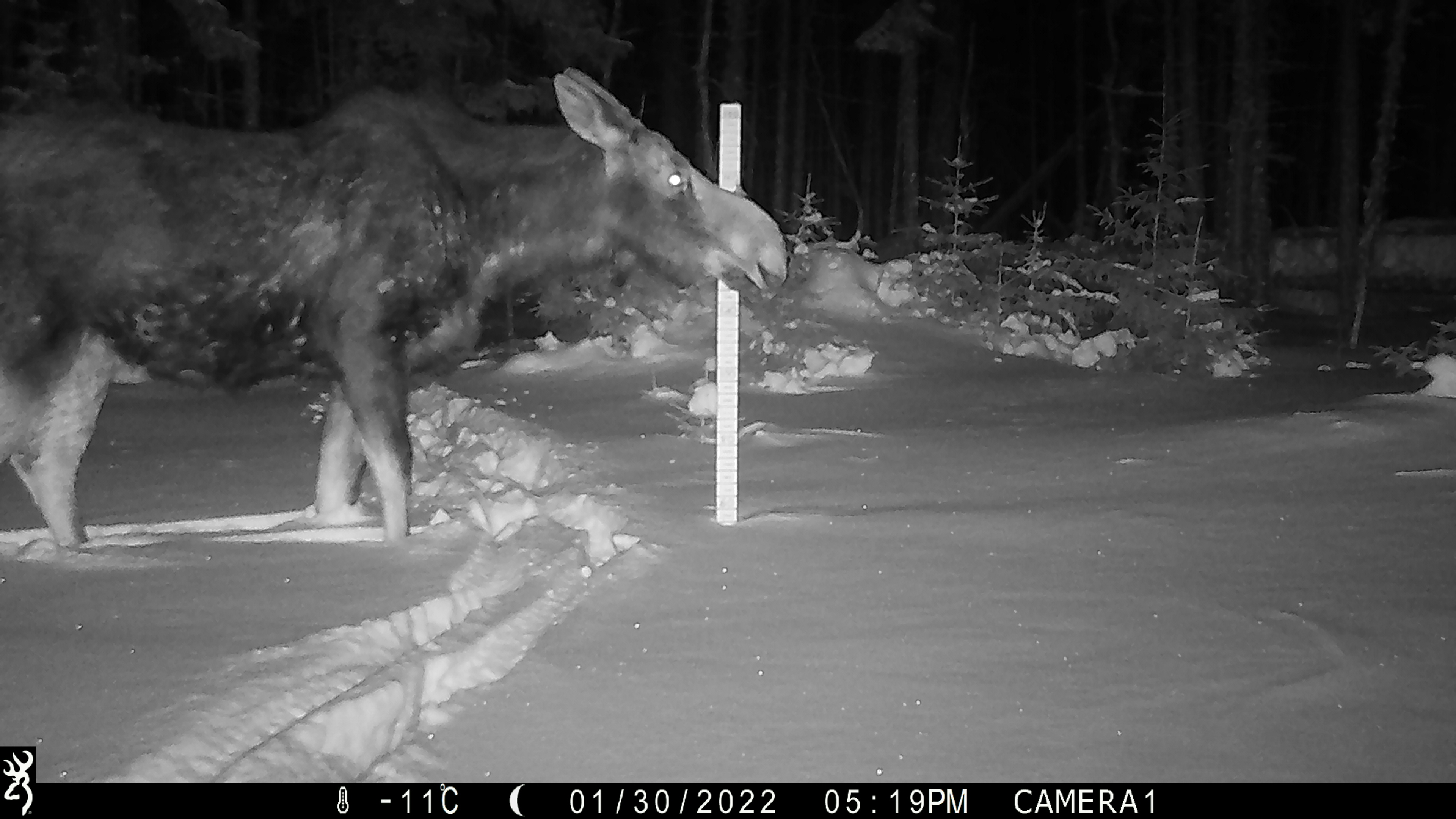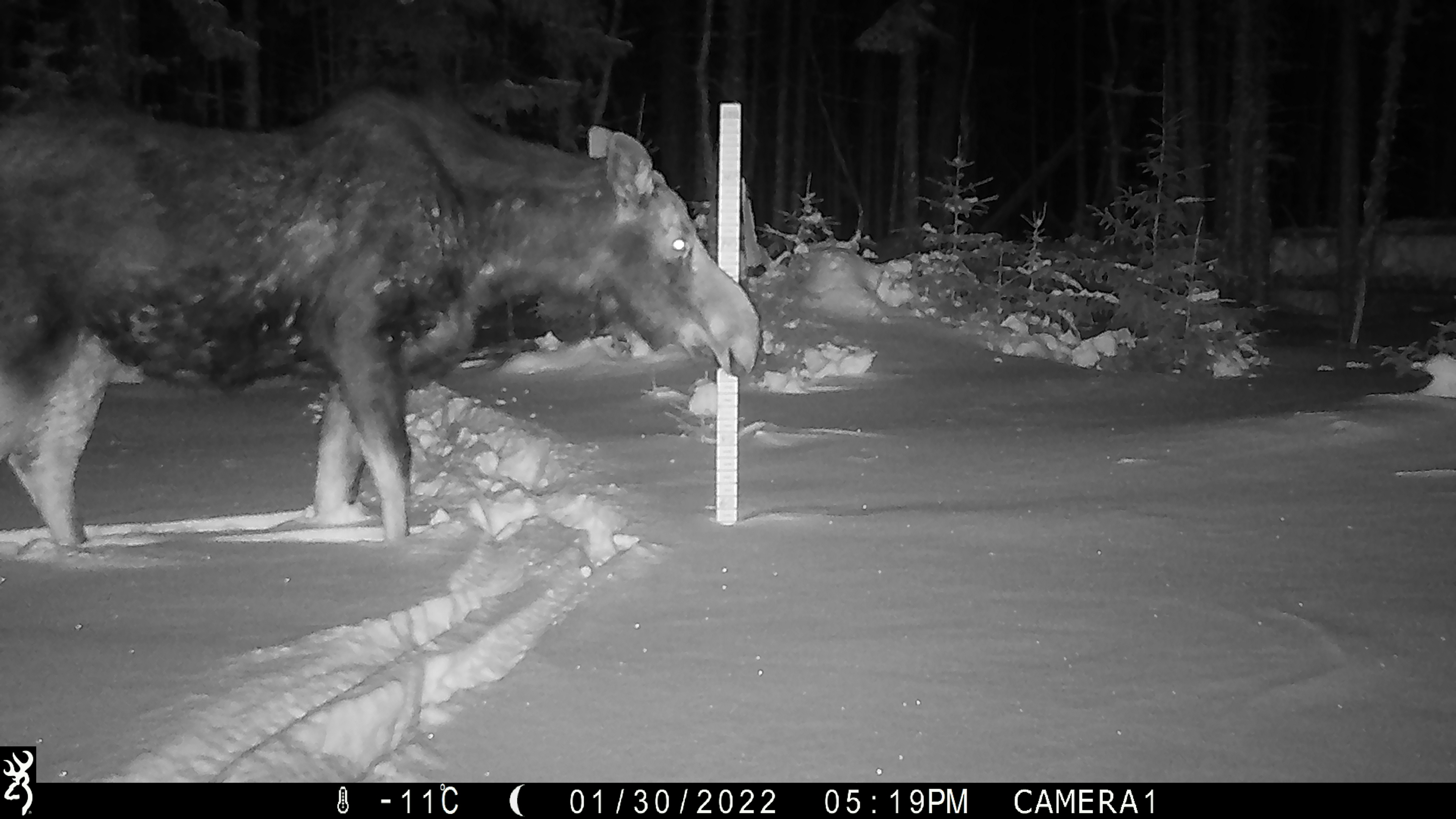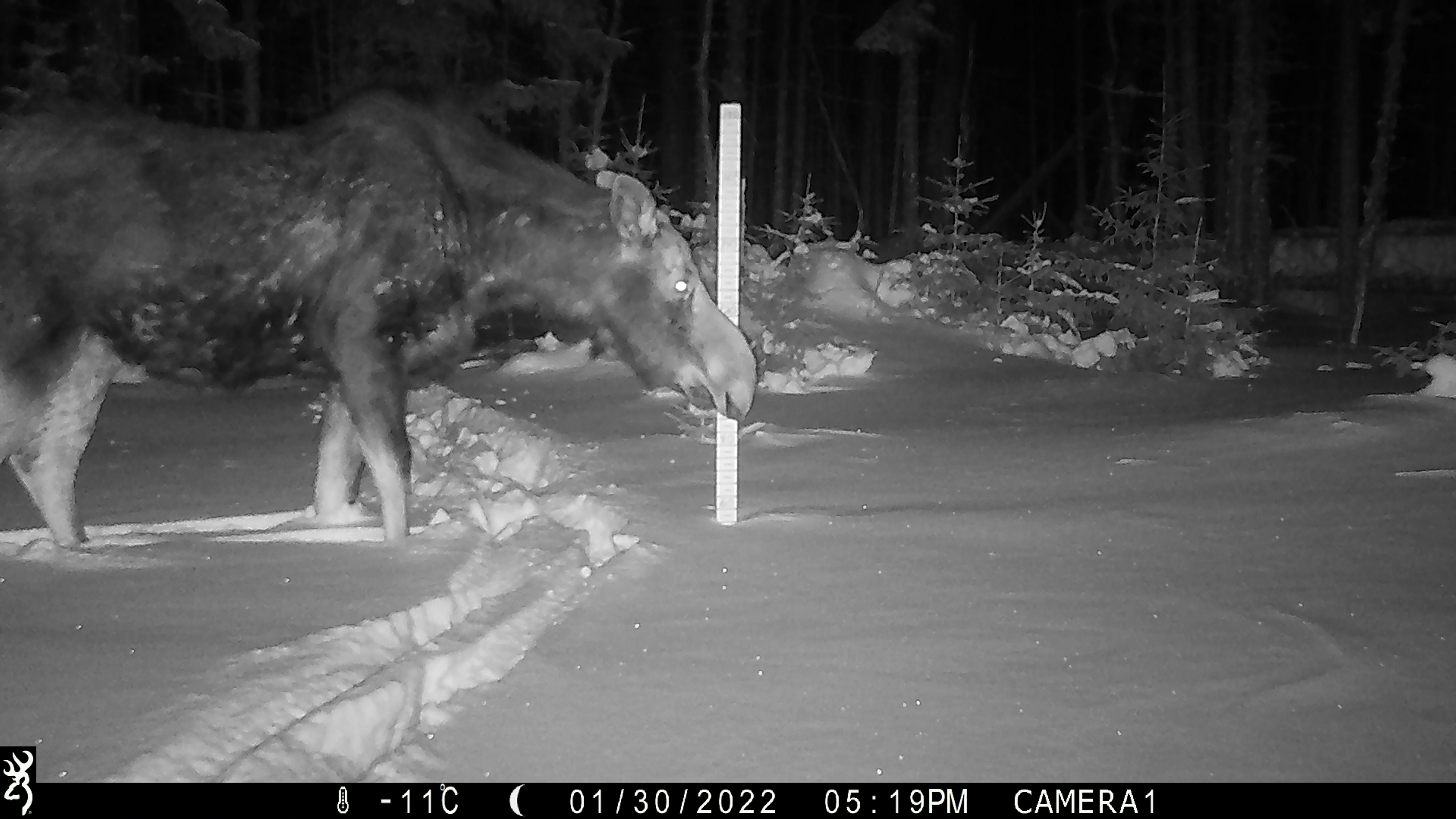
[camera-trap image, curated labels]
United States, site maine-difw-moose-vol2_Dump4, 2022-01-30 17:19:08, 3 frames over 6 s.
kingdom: Animalia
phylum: Chordata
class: Mammalia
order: Artiodactyla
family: Cervidae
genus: Alces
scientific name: Alces alces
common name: moose